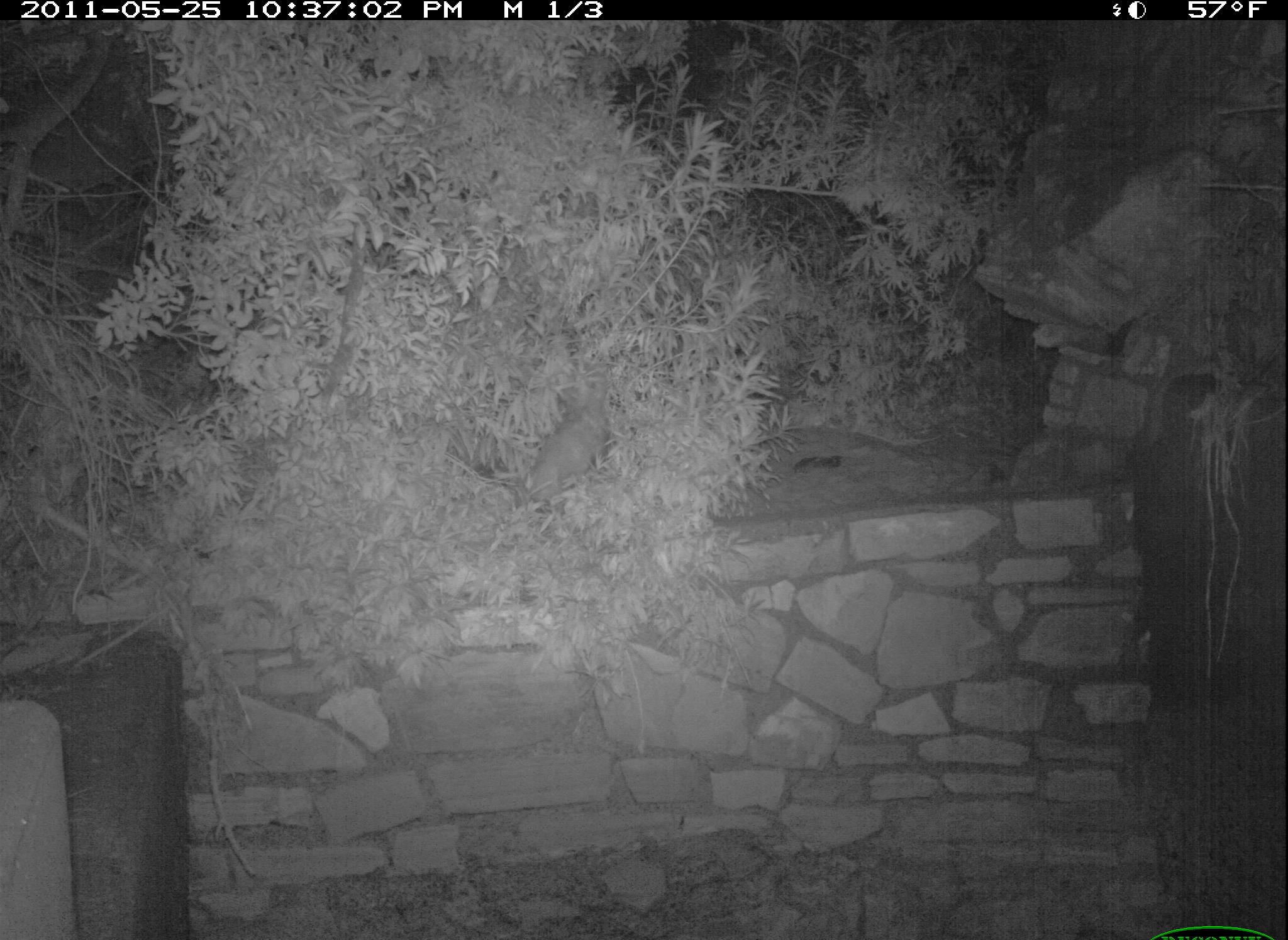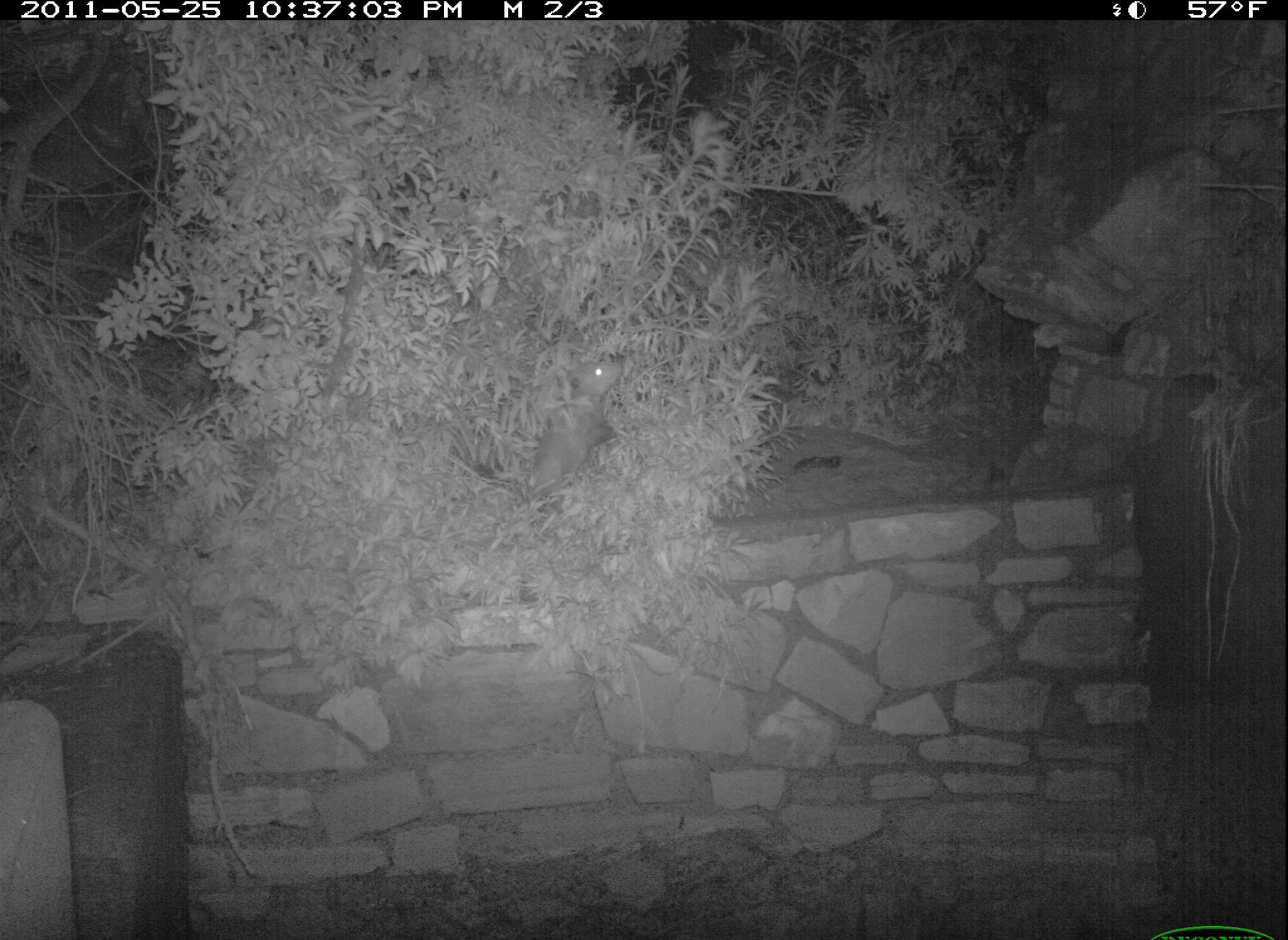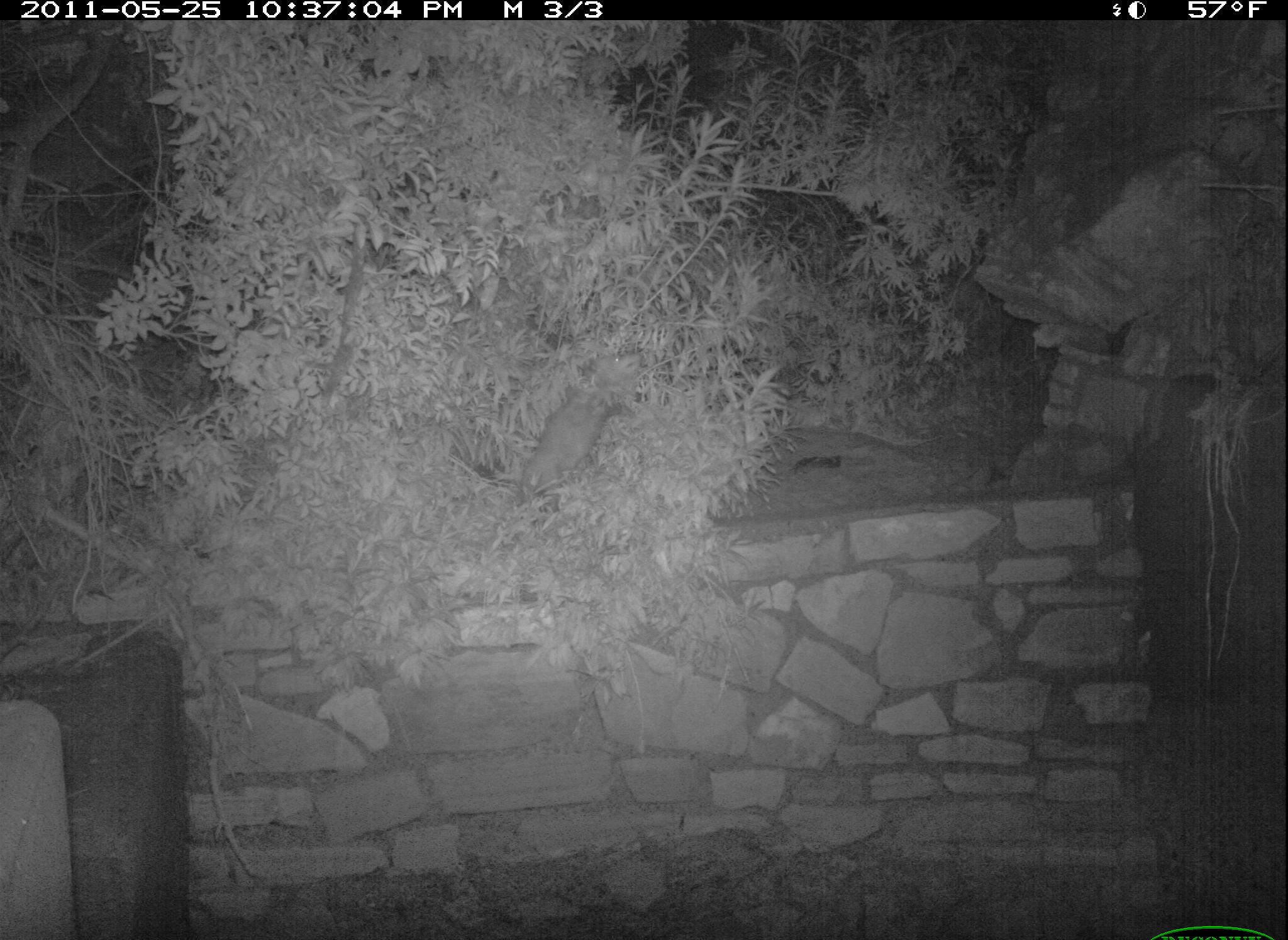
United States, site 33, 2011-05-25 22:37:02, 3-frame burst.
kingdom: Animalia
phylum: Chordata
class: Mammalia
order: Didelphimorphia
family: Didelphidae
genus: Didelphis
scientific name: Didelphis virginiana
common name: virginia opossum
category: opossum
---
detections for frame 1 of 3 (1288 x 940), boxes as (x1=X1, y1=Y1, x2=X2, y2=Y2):
opossum: (x1=514, y1=386, x2=626, y2=517)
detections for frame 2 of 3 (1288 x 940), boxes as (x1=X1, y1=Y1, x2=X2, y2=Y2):
opossum: (x1=506, y1=316, x2=655, y2=532)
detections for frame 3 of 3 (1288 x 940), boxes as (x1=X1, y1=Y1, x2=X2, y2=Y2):
opossum: (x1=509, y1=327, x2=668, y2=525)